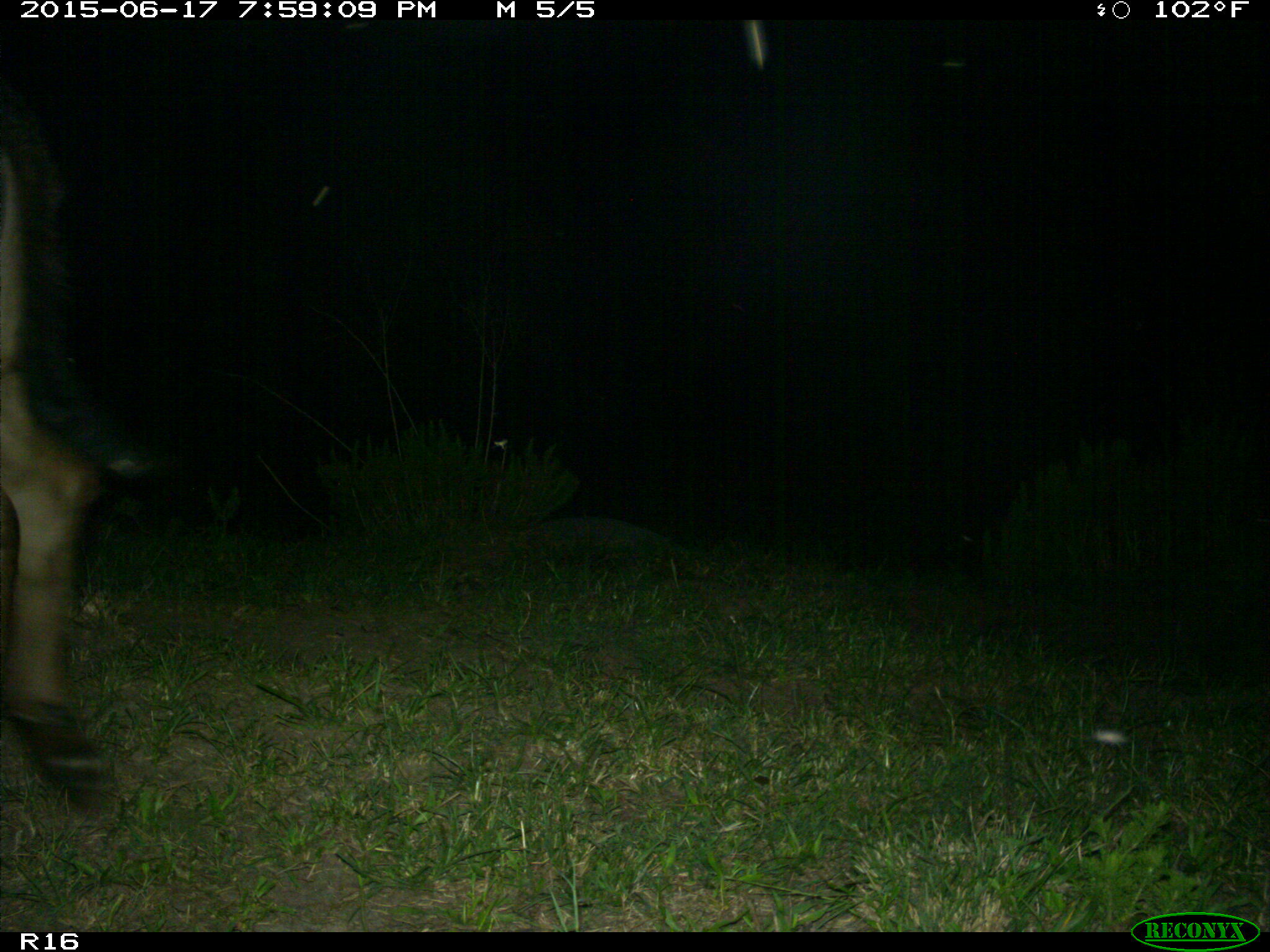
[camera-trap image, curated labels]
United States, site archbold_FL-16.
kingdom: Animalia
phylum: Chordata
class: Mammalia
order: Artiodactyla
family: Bovidae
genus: Bos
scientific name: Bos taurus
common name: domestic cow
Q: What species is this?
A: Bos taurus (domestic cow).